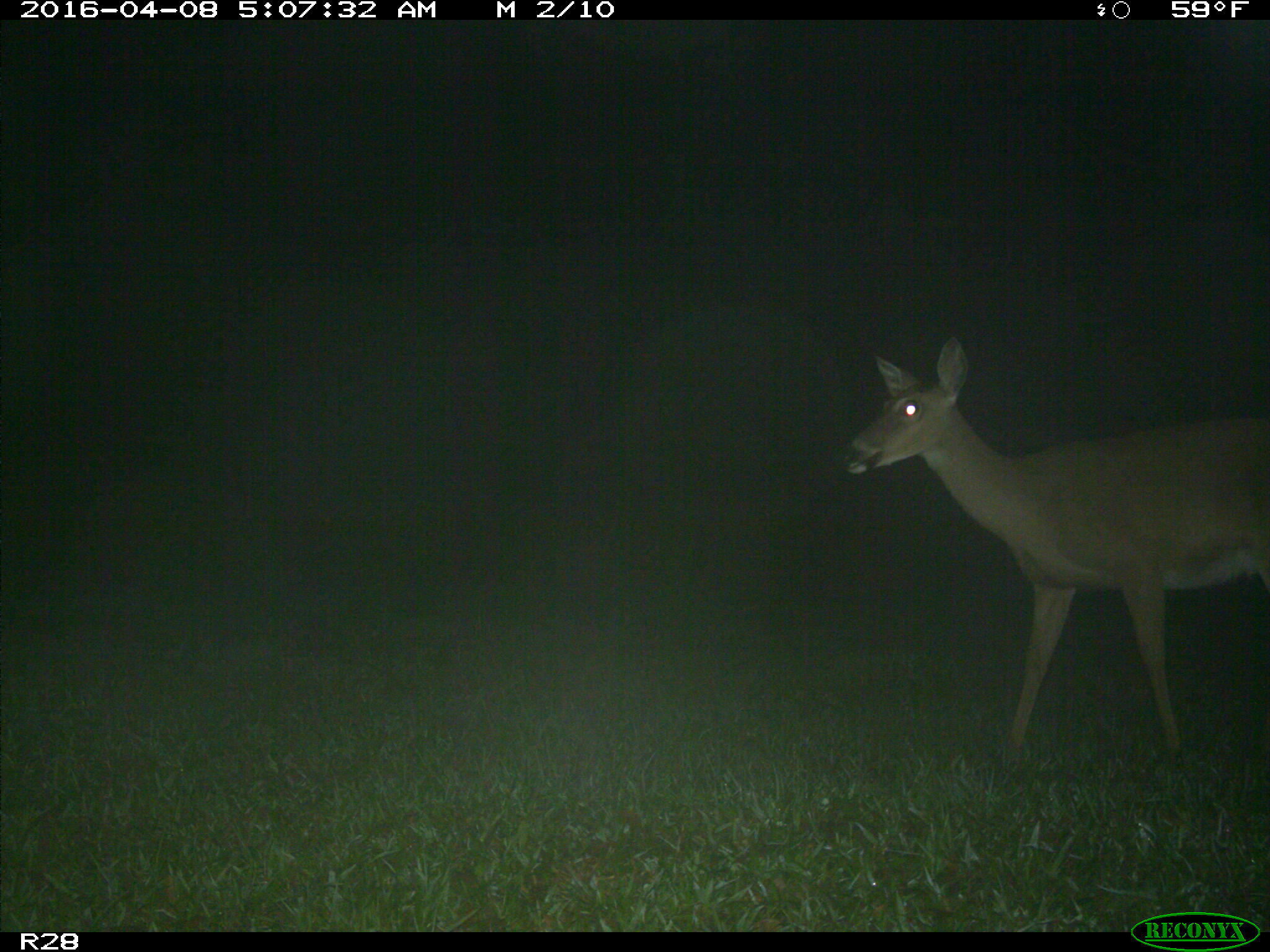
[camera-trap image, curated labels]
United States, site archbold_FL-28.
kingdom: Animalia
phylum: Chordata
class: Mammalia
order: Artiodactyla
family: Cervidae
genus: Odocoileus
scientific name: Odocoileus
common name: deer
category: unidentified deer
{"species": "unidentified deer (deer) (Odocoileus)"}